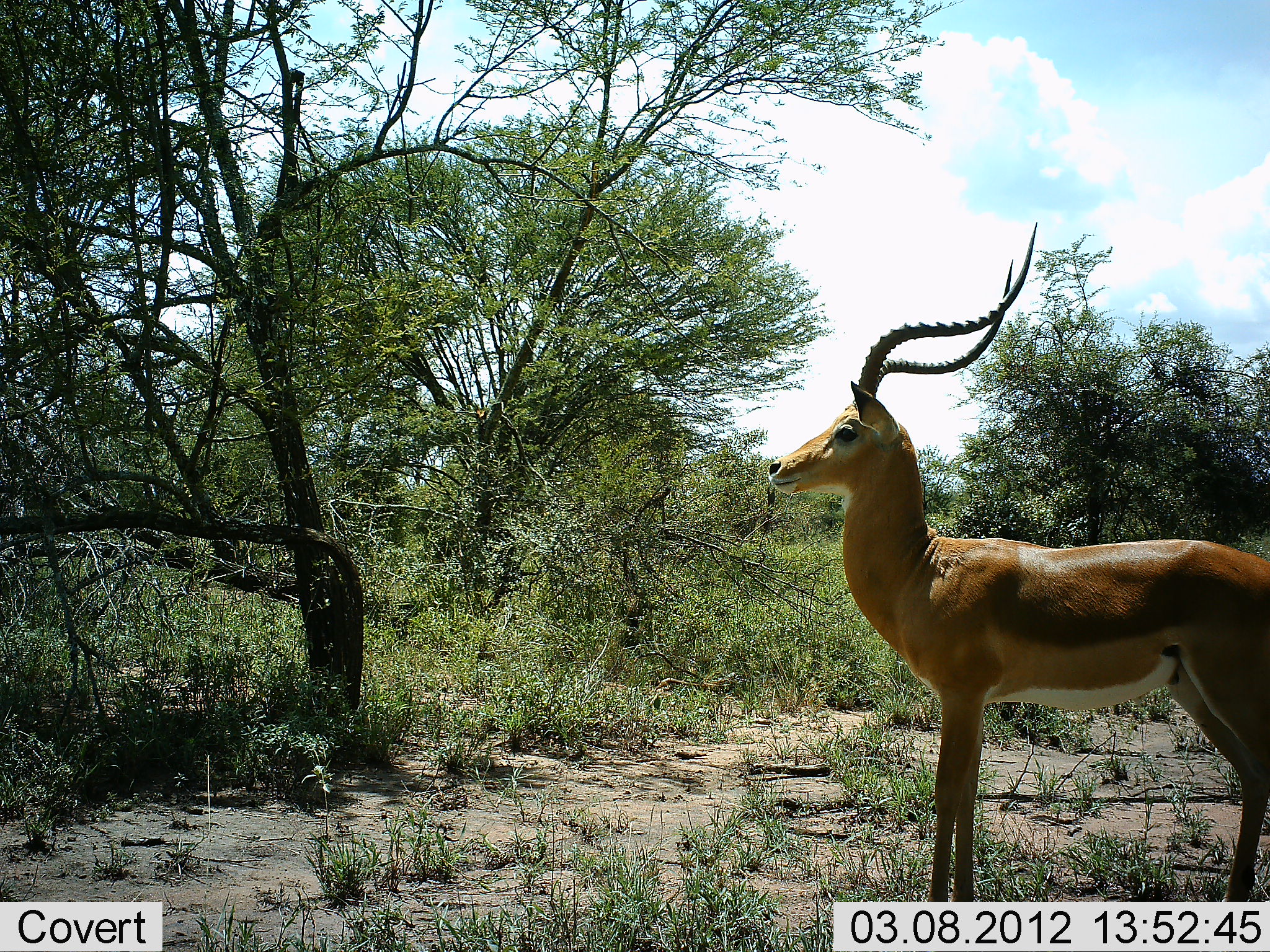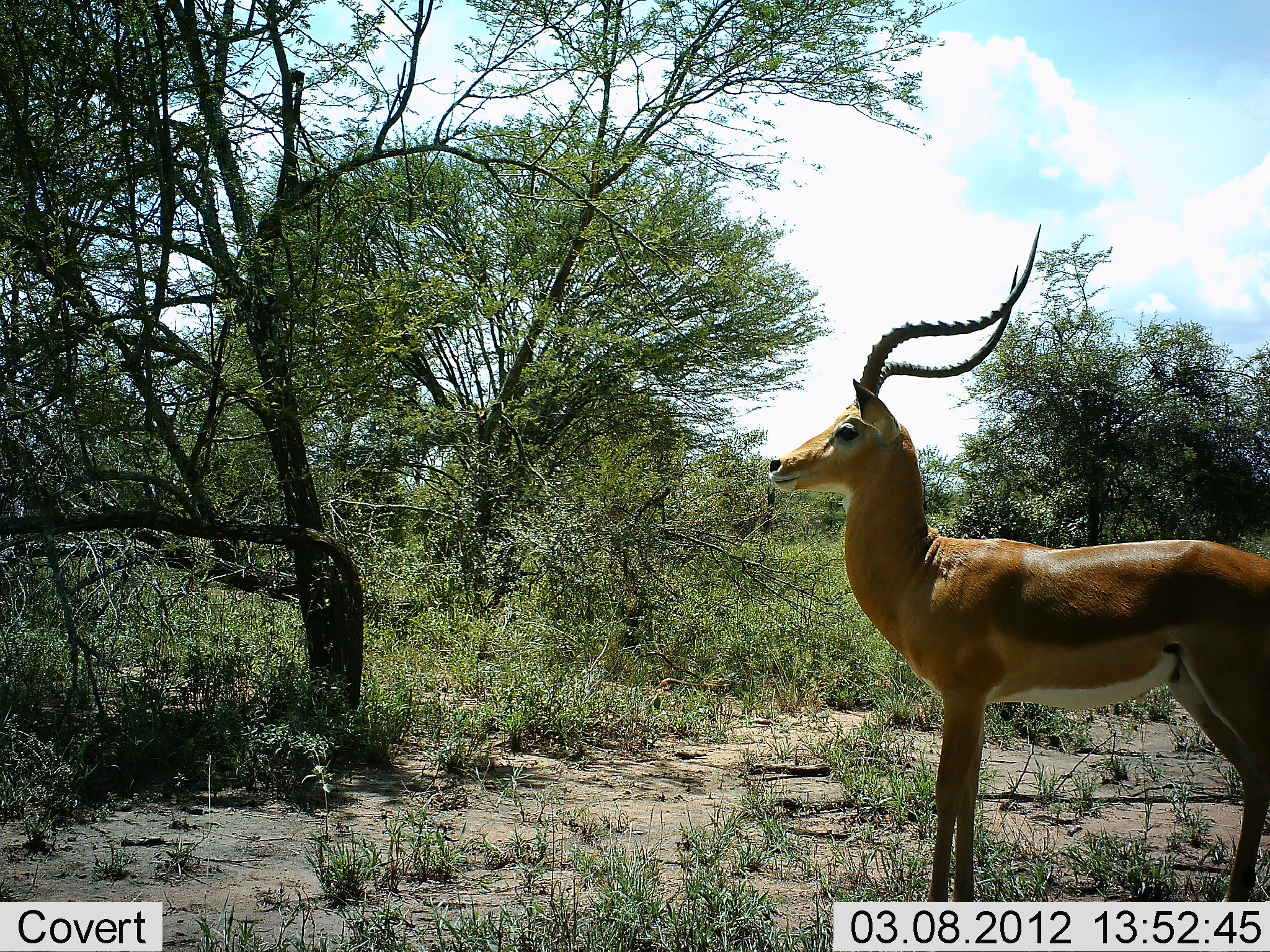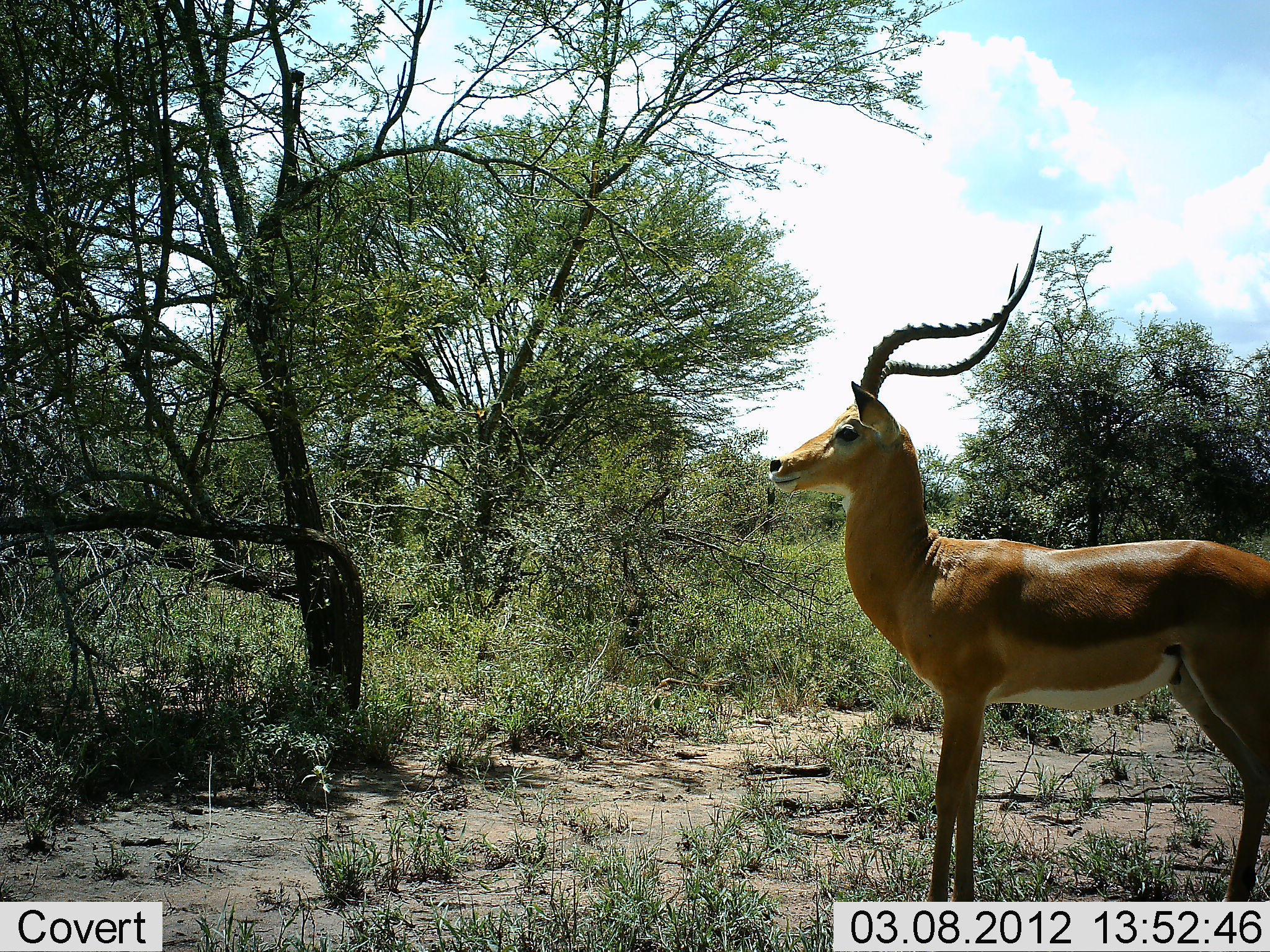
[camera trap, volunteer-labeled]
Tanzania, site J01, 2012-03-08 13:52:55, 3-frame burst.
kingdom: Animalia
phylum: Chordata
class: Mammalia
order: Artiodactyla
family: Bovidae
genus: Aepyceros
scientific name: Aepyceros melampus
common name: impala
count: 1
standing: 95%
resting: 5%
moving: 0%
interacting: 0%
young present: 0%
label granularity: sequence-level